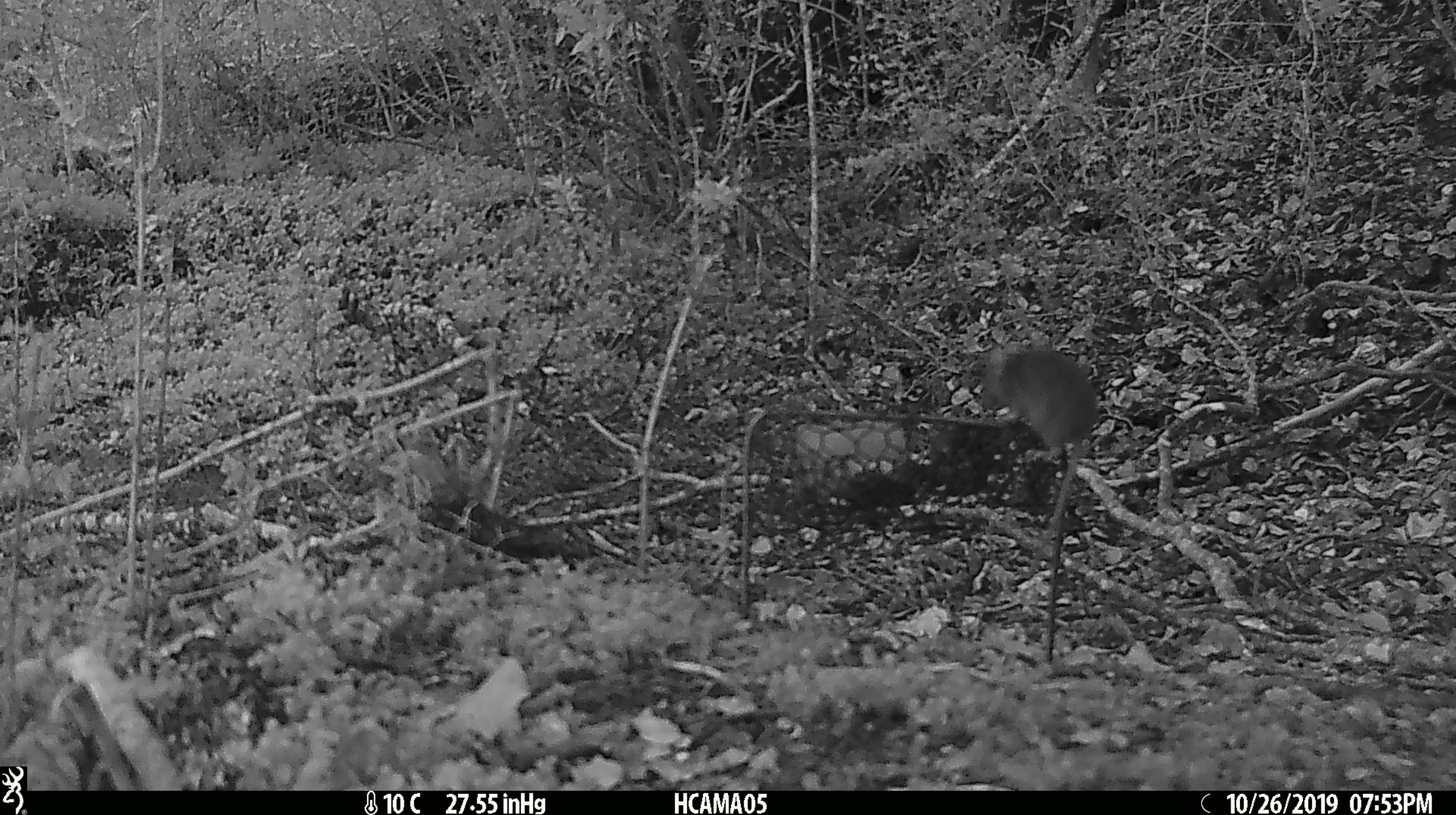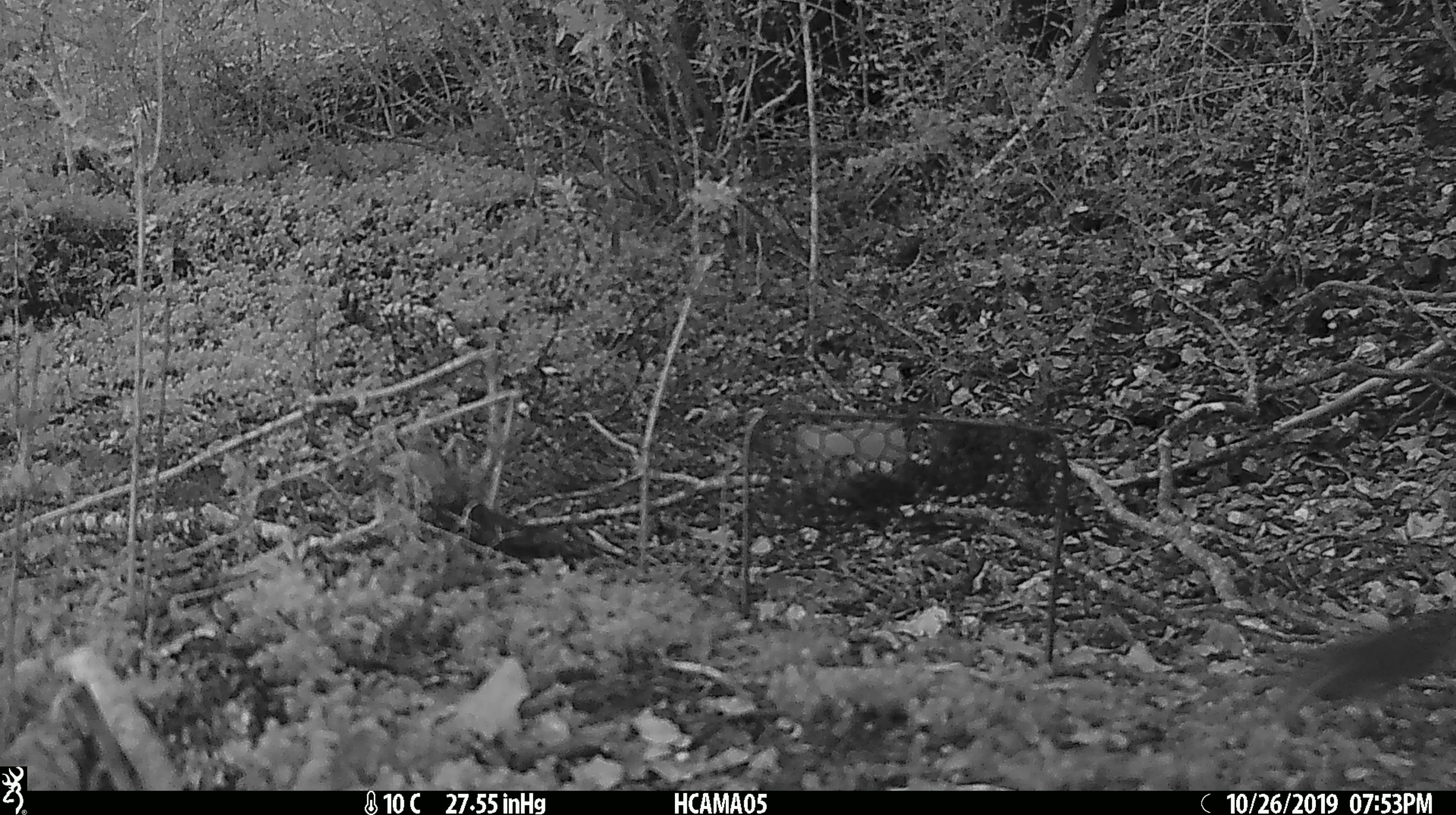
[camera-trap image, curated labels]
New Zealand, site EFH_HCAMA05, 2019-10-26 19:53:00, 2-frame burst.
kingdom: Animalia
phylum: Chordata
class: Mammalia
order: Rodentia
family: Muridae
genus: Mus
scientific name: Mus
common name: mouse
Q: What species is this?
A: Mouse (Mus).